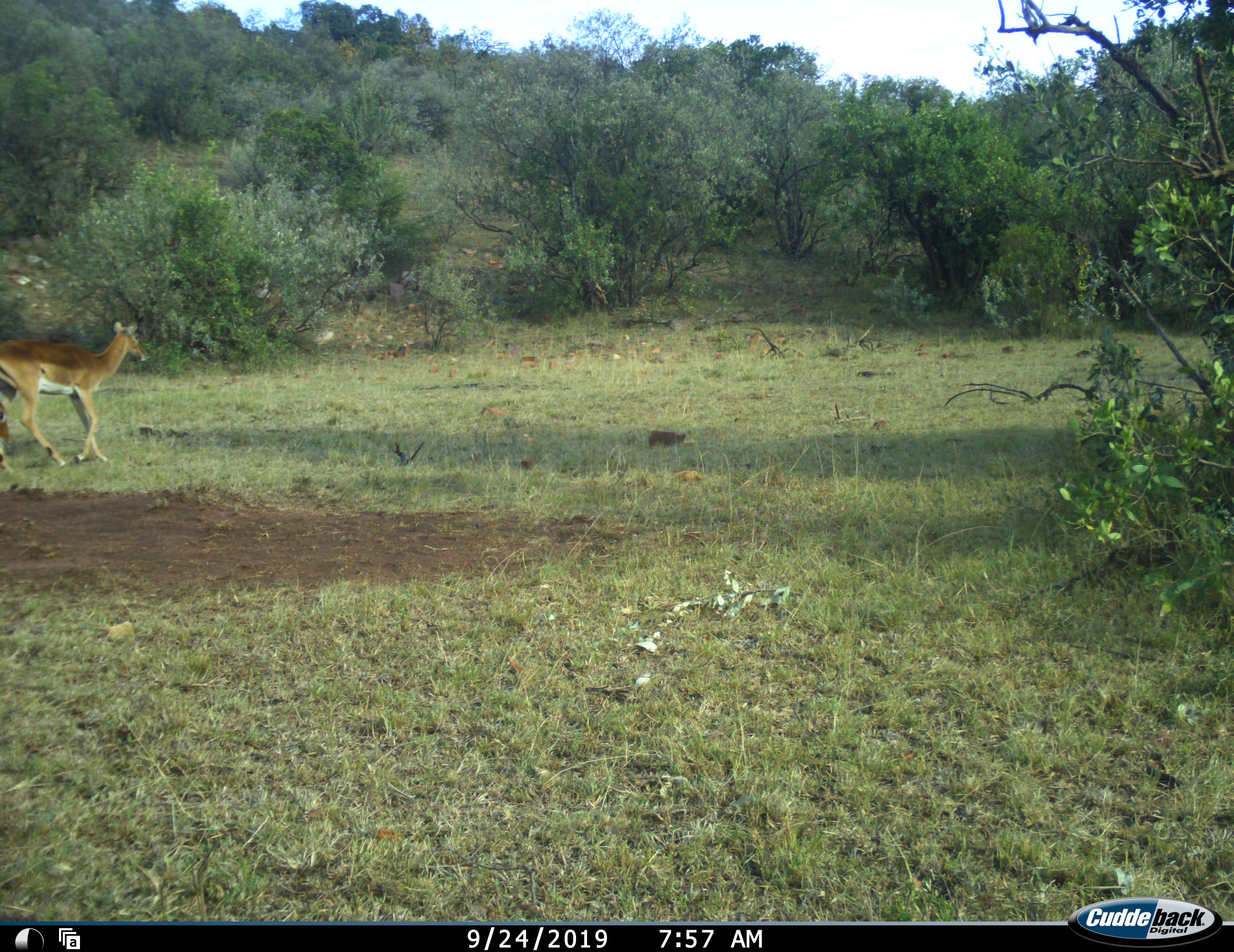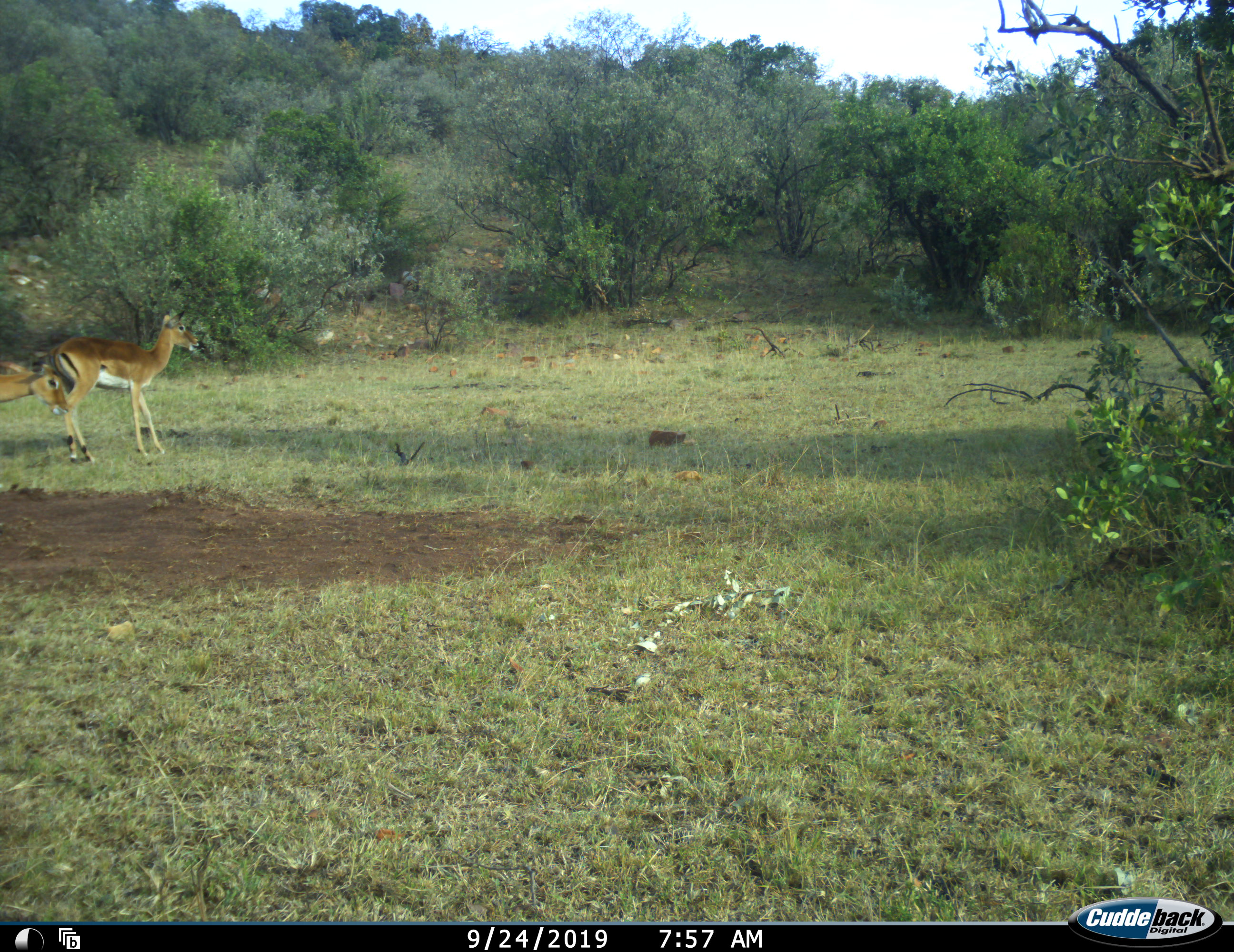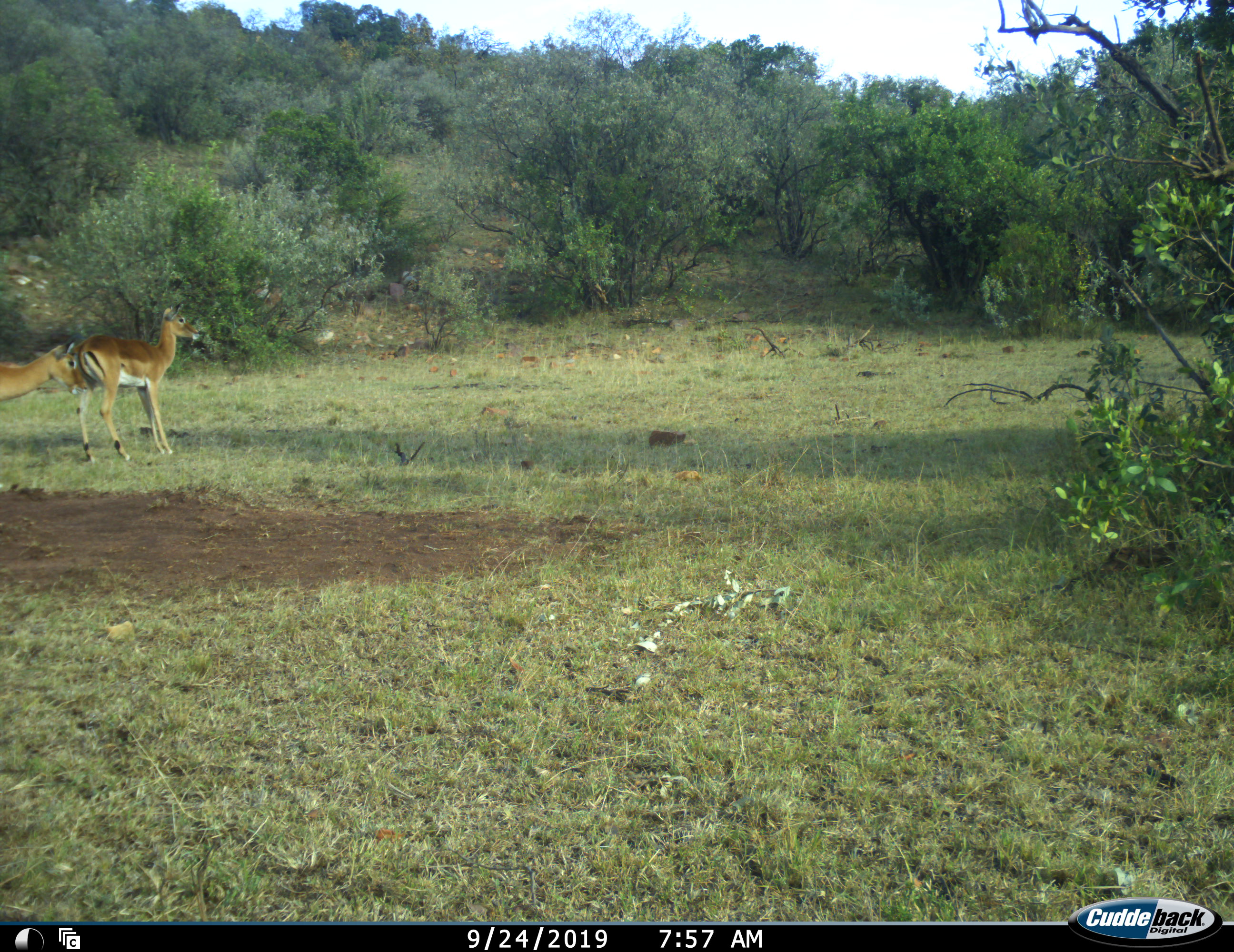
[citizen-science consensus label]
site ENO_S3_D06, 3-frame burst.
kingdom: Animalia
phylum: Chordata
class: Mammalia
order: Artiodactyla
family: Bovidae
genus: Aepyceros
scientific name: Aepyceros melampus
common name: impala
Impala (Aepyceros melampus), count 2. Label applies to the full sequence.